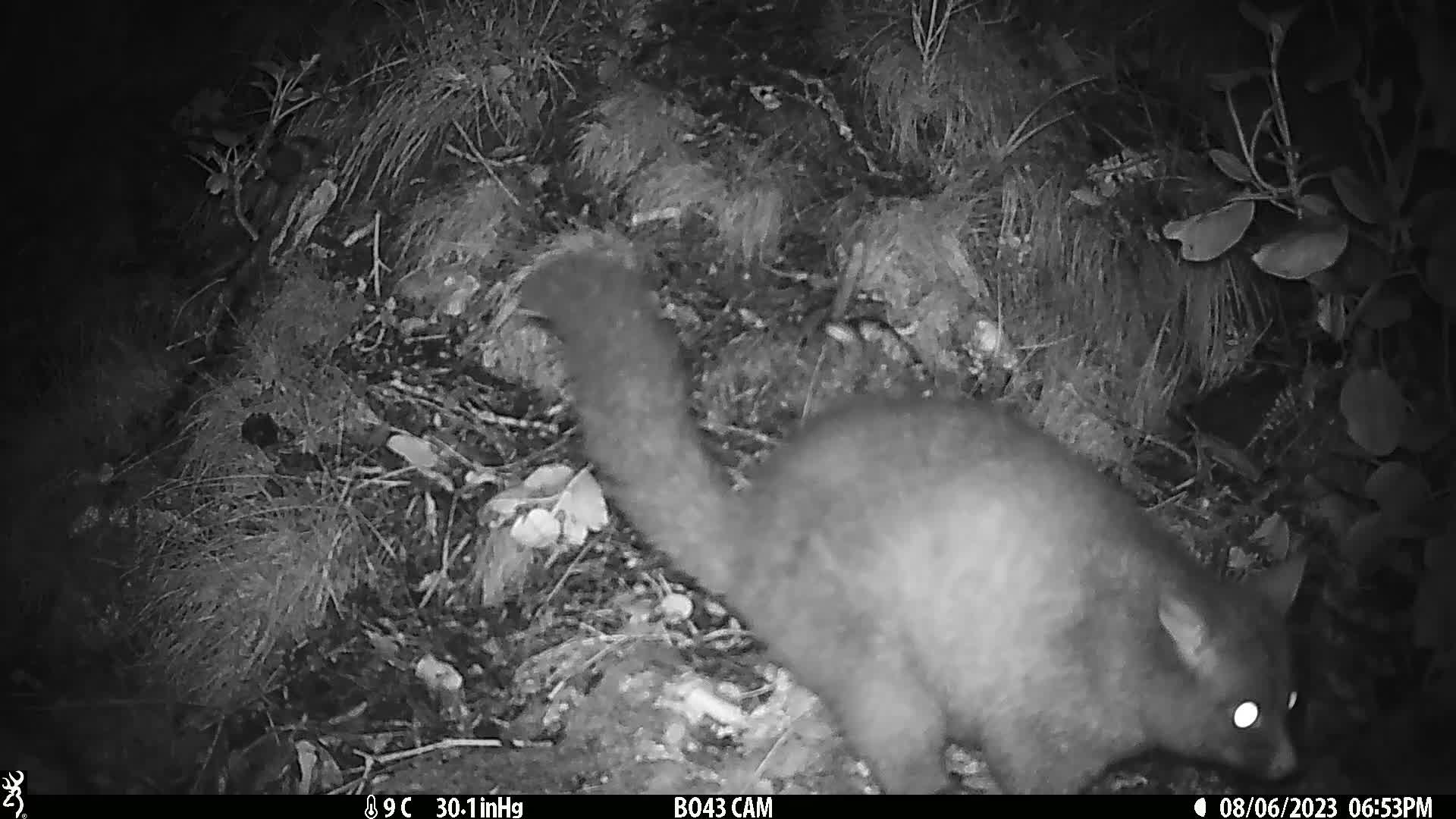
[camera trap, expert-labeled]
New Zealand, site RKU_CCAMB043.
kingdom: Animalia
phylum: Chordata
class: Mammalia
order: Diprotodontia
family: Phalangeridae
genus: Trichosurus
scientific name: Trichosurus vulpecula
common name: common brushtail possum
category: possum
Possum (common brushtail possum) (Trichosurus vulpecula).